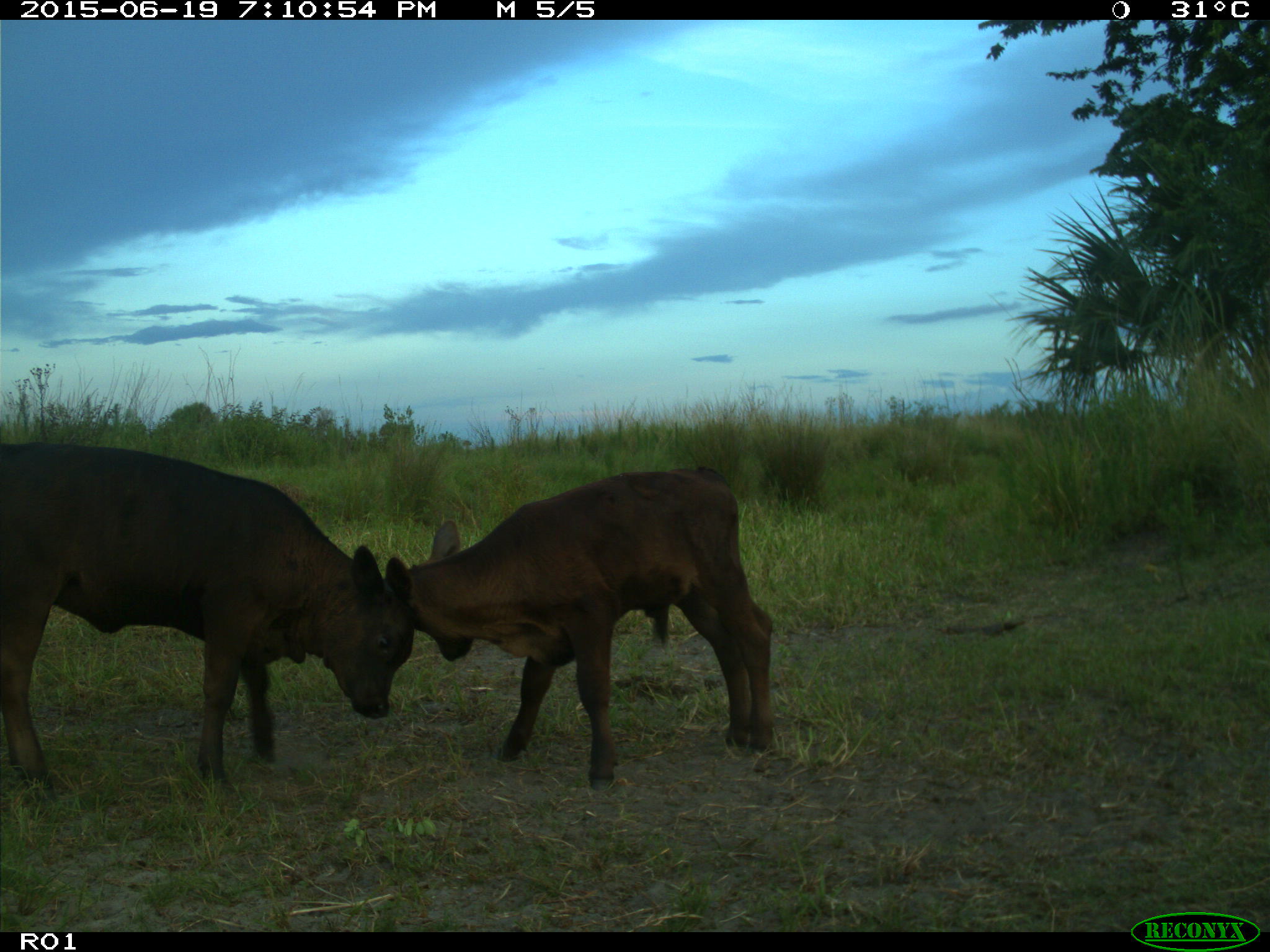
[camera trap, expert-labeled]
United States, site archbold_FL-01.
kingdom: Animalia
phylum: Chordata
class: Mammalia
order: Artiodactyla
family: Bovidae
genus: Bos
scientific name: Bos taurus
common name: domestic cow